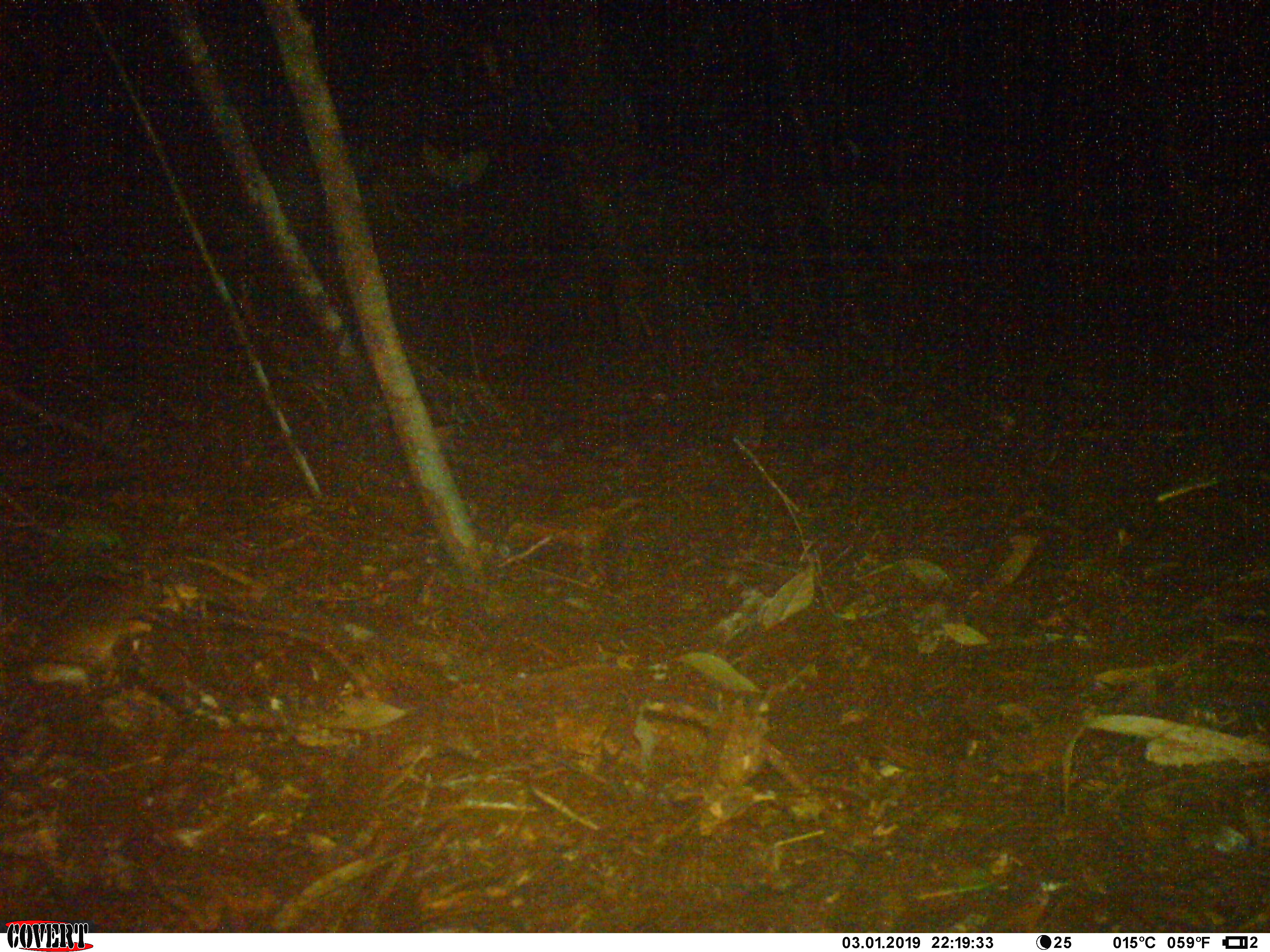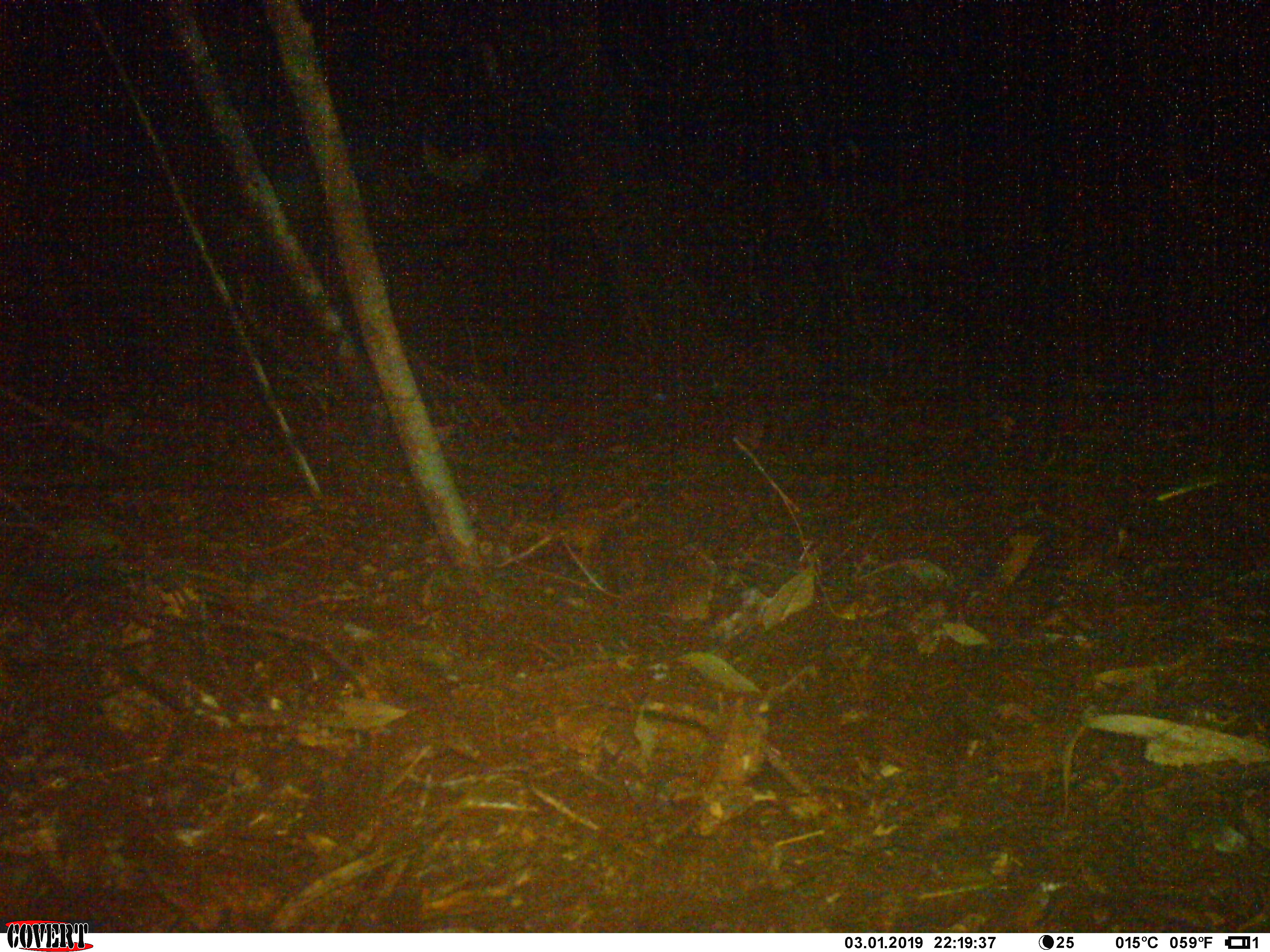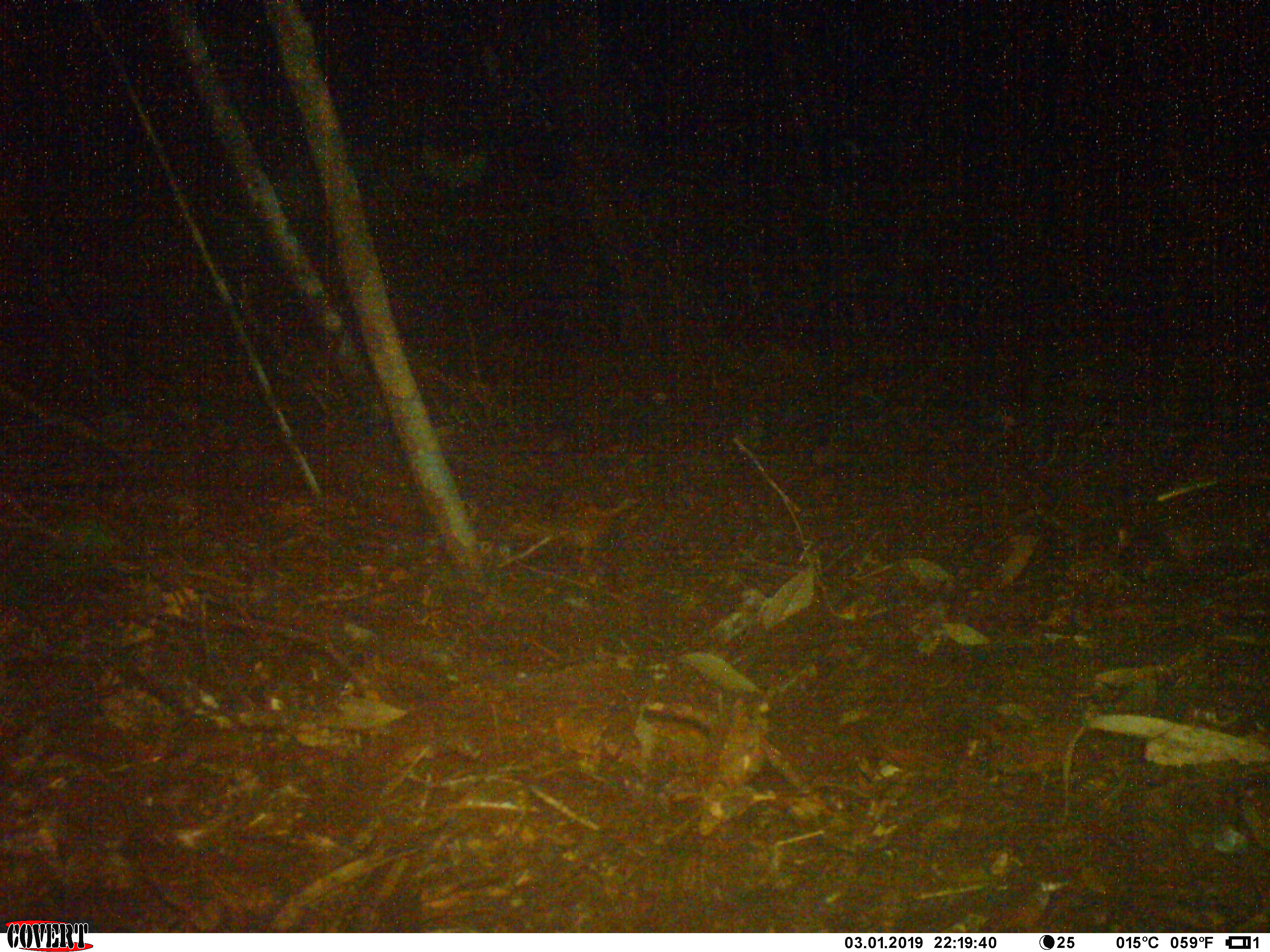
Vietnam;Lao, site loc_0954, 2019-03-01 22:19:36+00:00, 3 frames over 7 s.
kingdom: Animalia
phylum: Chordata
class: Mammalia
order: Rodentia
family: Muridae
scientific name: Muridae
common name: old-world mice and rats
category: unidentified murid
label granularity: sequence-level